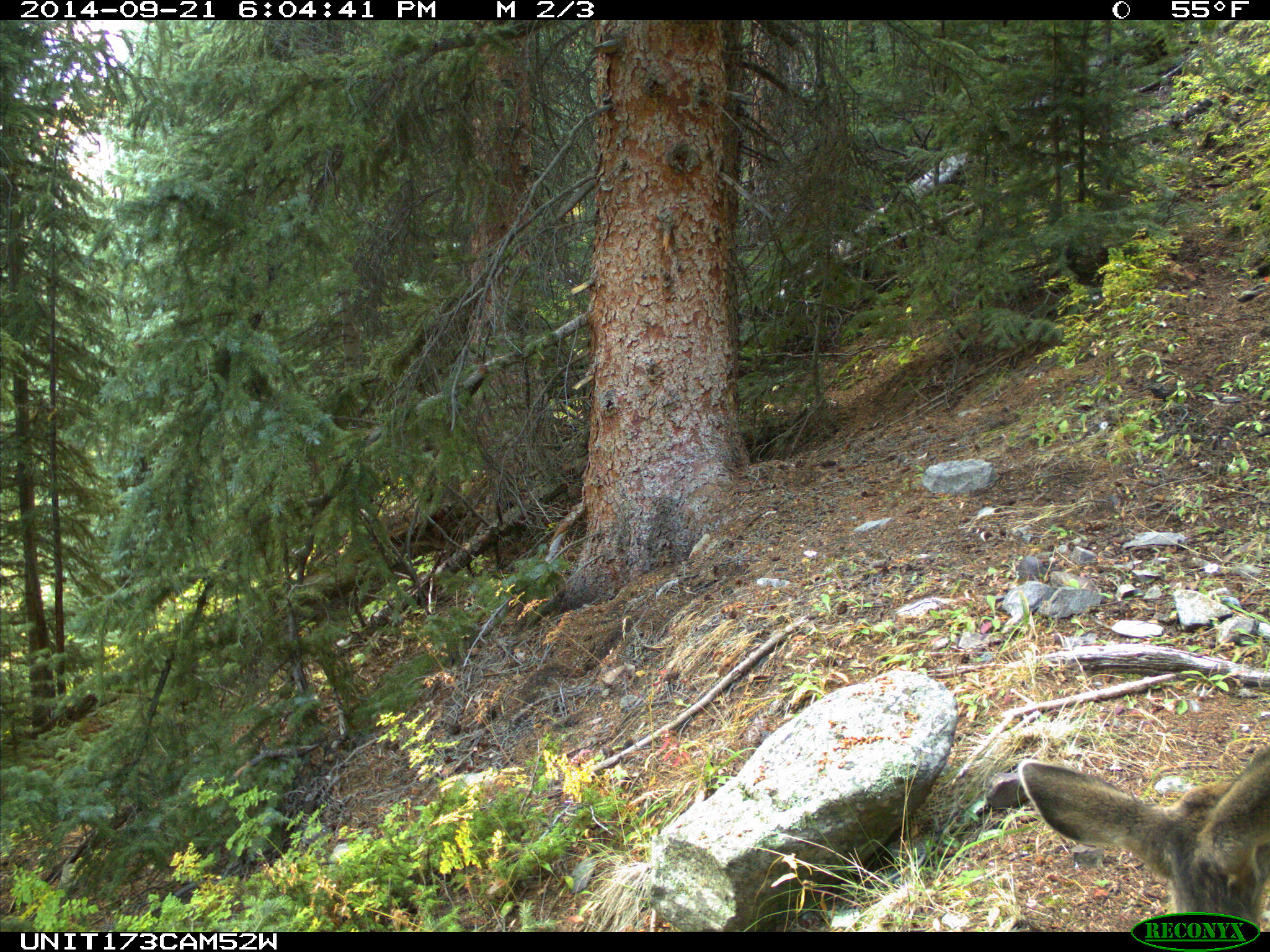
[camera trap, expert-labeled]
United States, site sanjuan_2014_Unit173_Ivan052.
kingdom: Animalia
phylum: Chordata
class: Mammalia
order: Artiodactyla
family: Cervidae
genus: Odocoileus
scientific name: Odocoileus hemionus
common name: mule deer